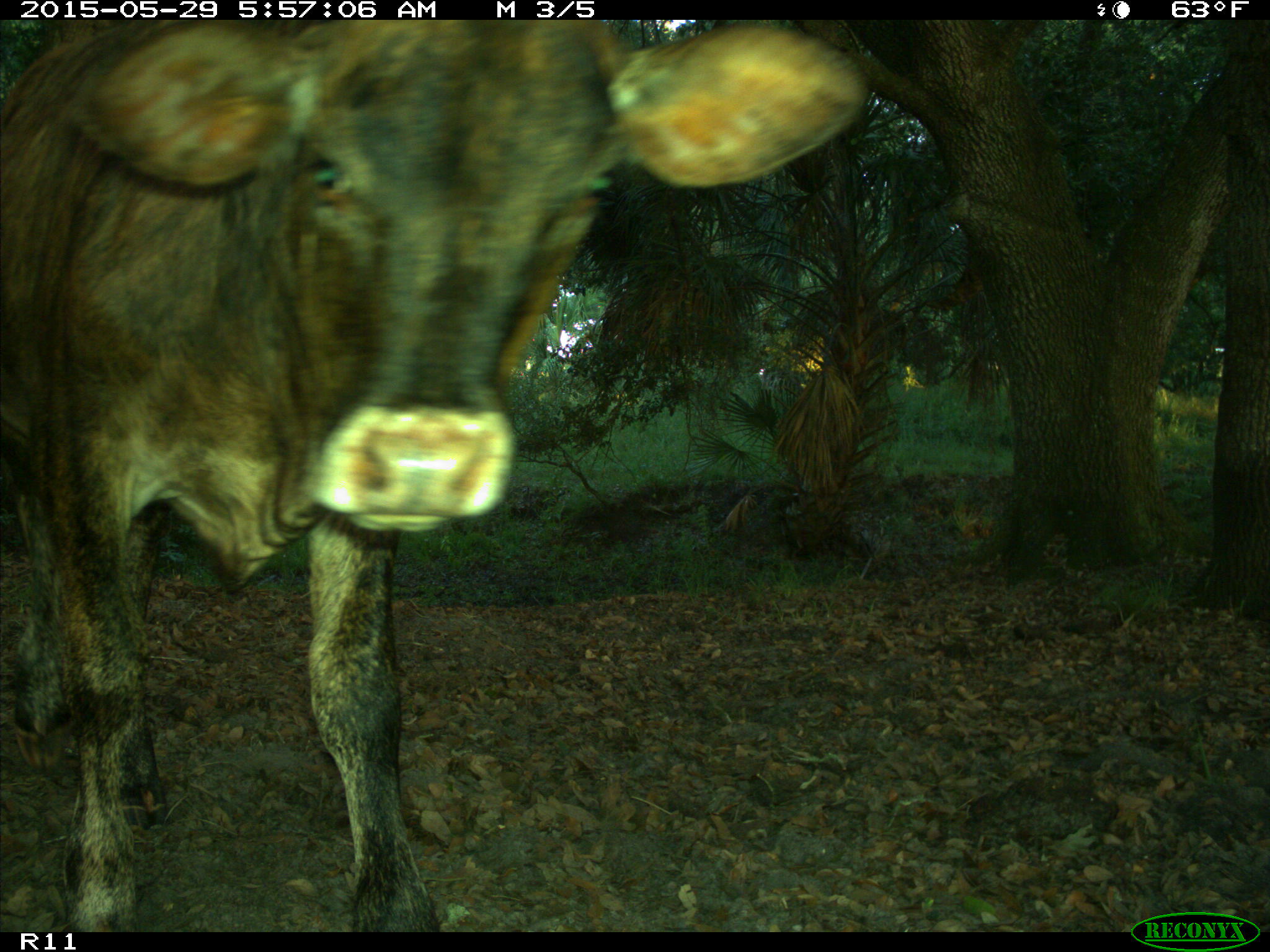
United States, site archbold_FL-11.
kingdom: Animalia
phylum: Chordata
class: Mammalia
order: Artiodactyla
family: Bovidae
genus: Bos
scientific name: Bos taurus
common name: domestic cow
Bos taurus (domestic cow).